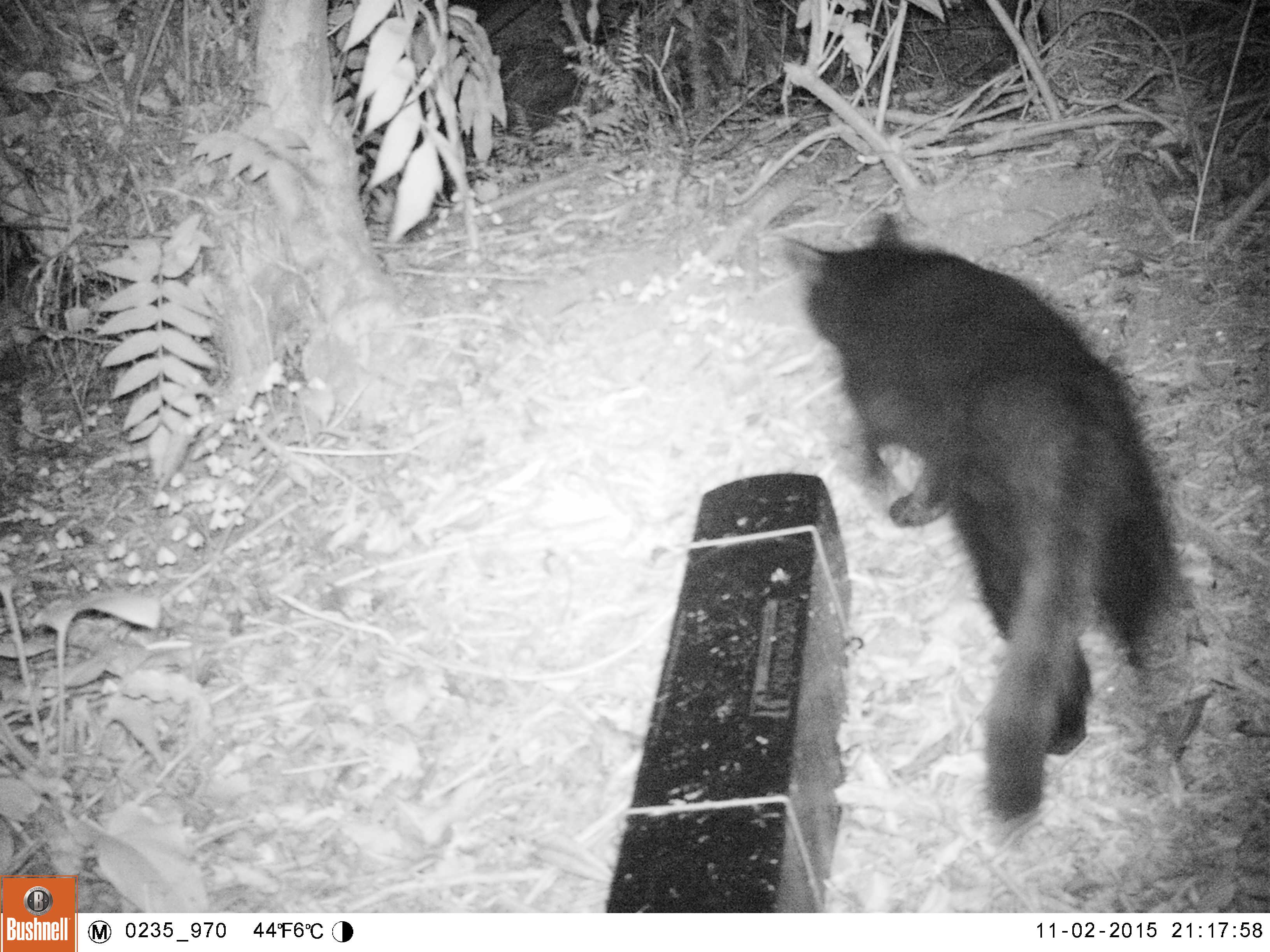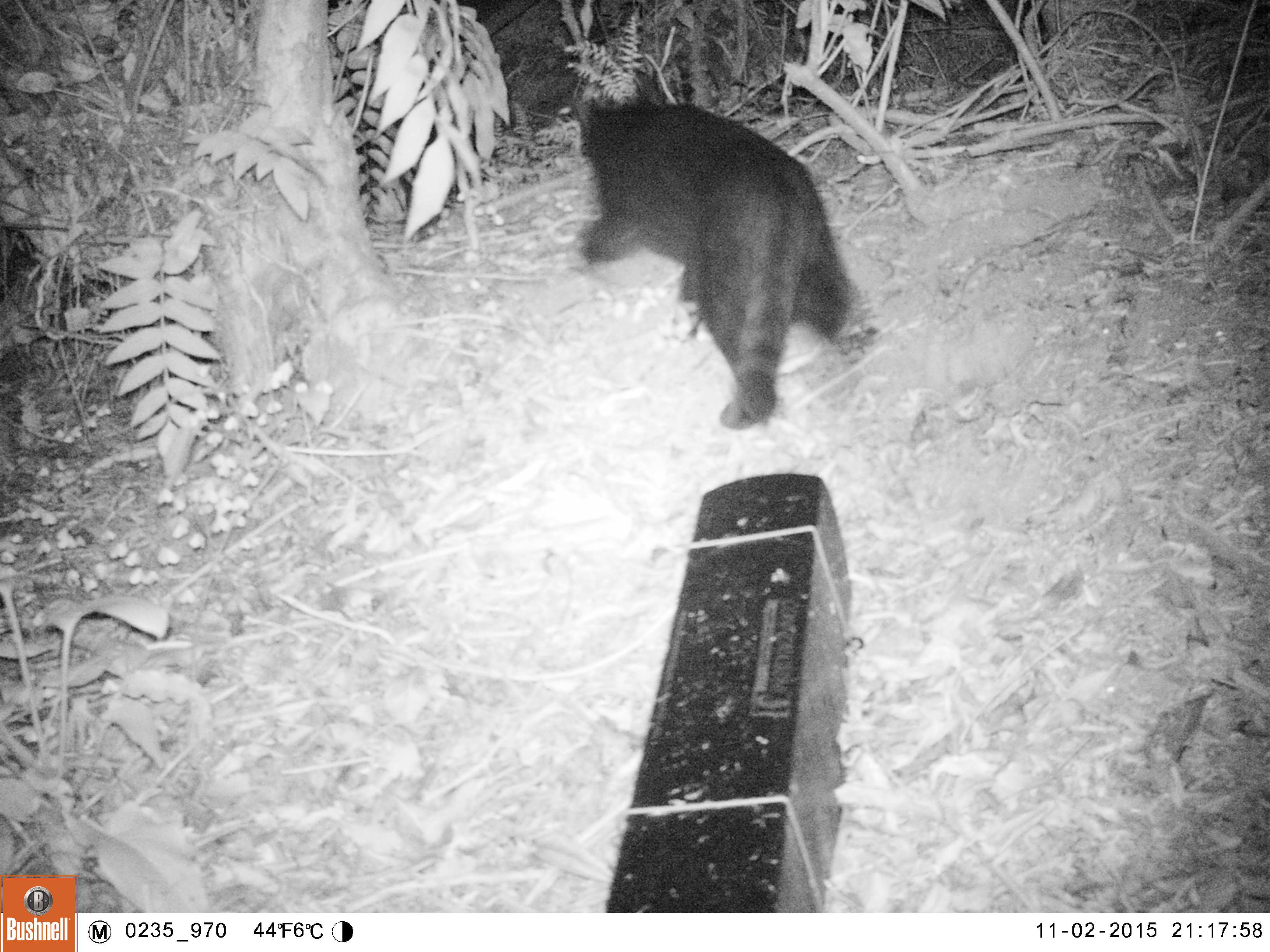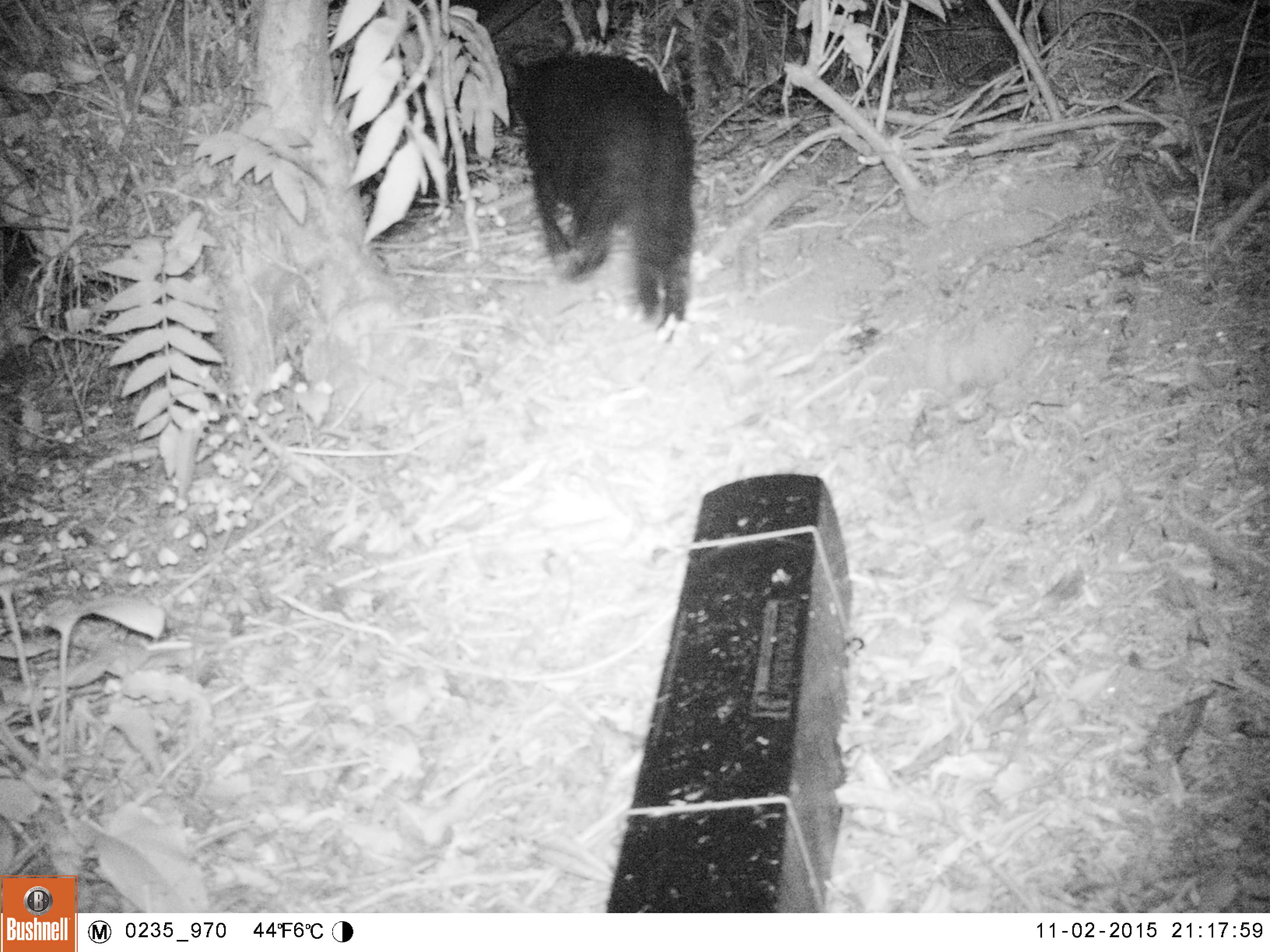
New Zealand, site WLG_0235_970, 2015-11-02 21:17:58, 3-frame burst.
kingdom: Animalia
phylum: Chordata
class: Mammalia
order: Carnivora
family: Felidae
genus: Felis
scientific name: Felis catus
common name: domestic cat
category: cat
Cat (domestic cat) (Felis catus).